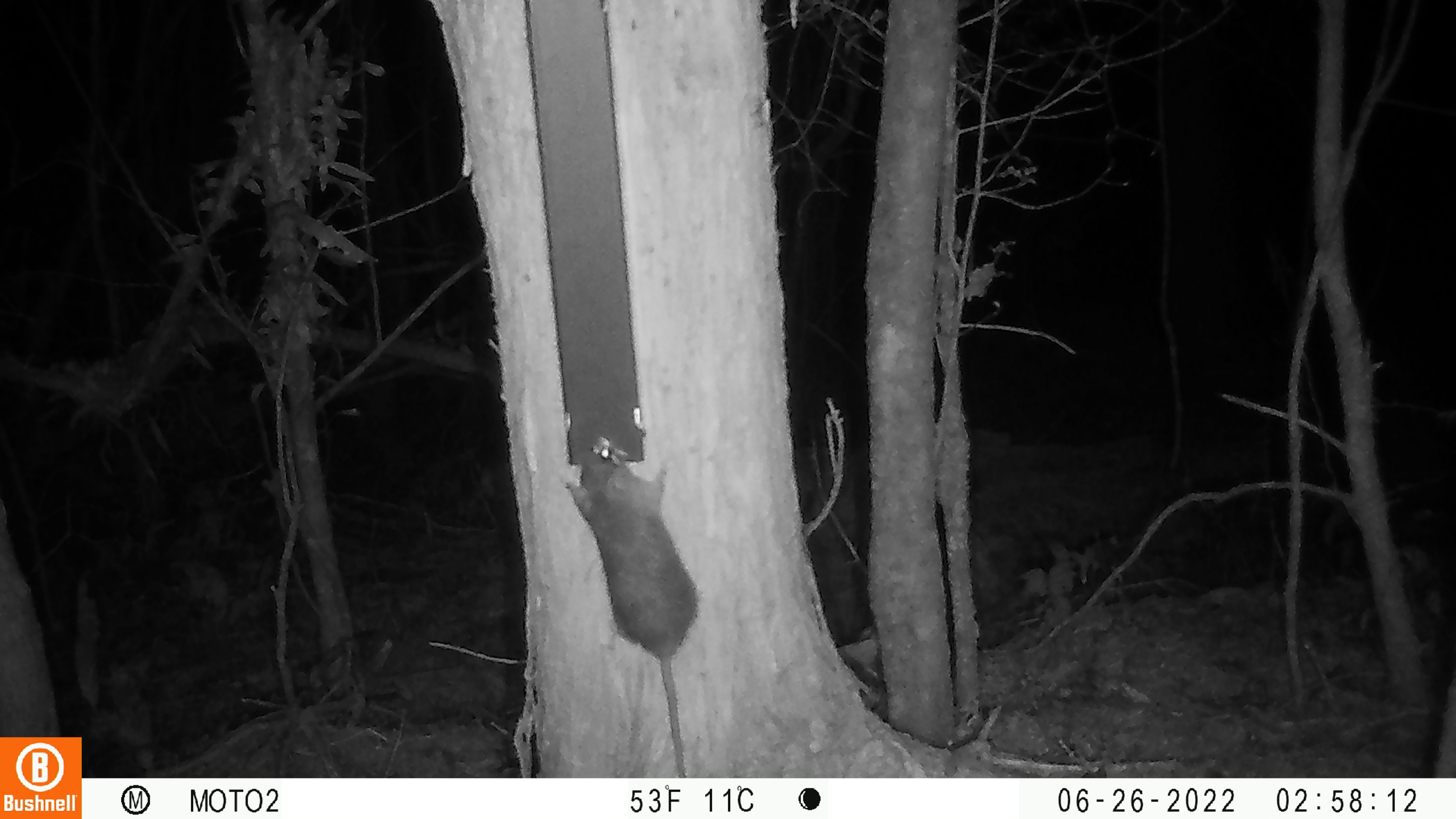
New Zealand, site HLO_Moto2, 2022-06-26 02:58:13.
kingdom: Animalia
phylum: Chordata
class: Mammalia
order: Rodentia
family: Muridae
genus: Rattus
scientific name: Rattus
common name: rat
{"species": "rat (Rattus)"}